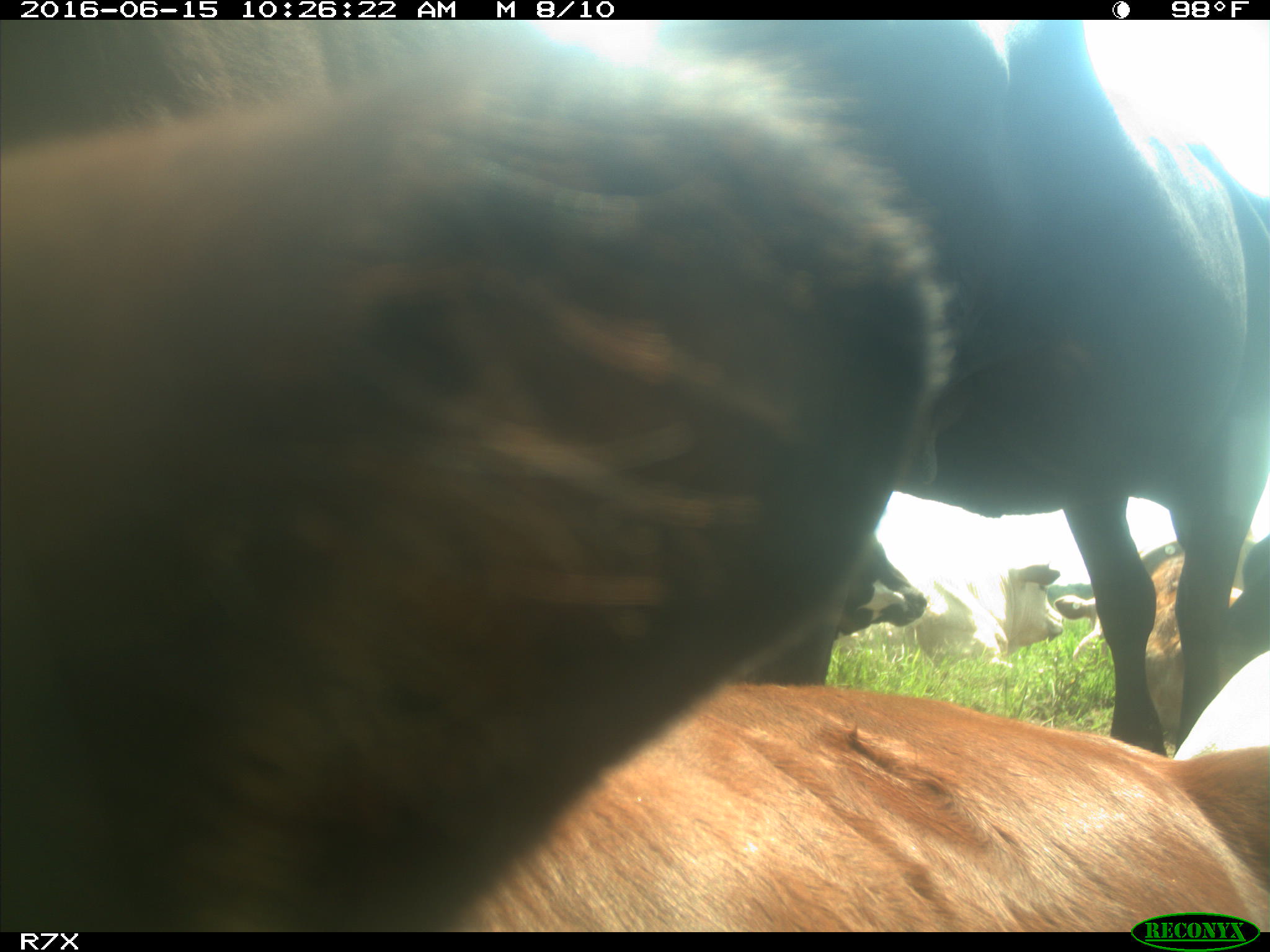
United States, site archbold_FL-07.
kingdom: Animalia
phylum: Chordata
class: Mammalia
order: Artiodactyla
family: Bovidae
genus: Bos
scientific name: Bos taurus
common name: domestic cow